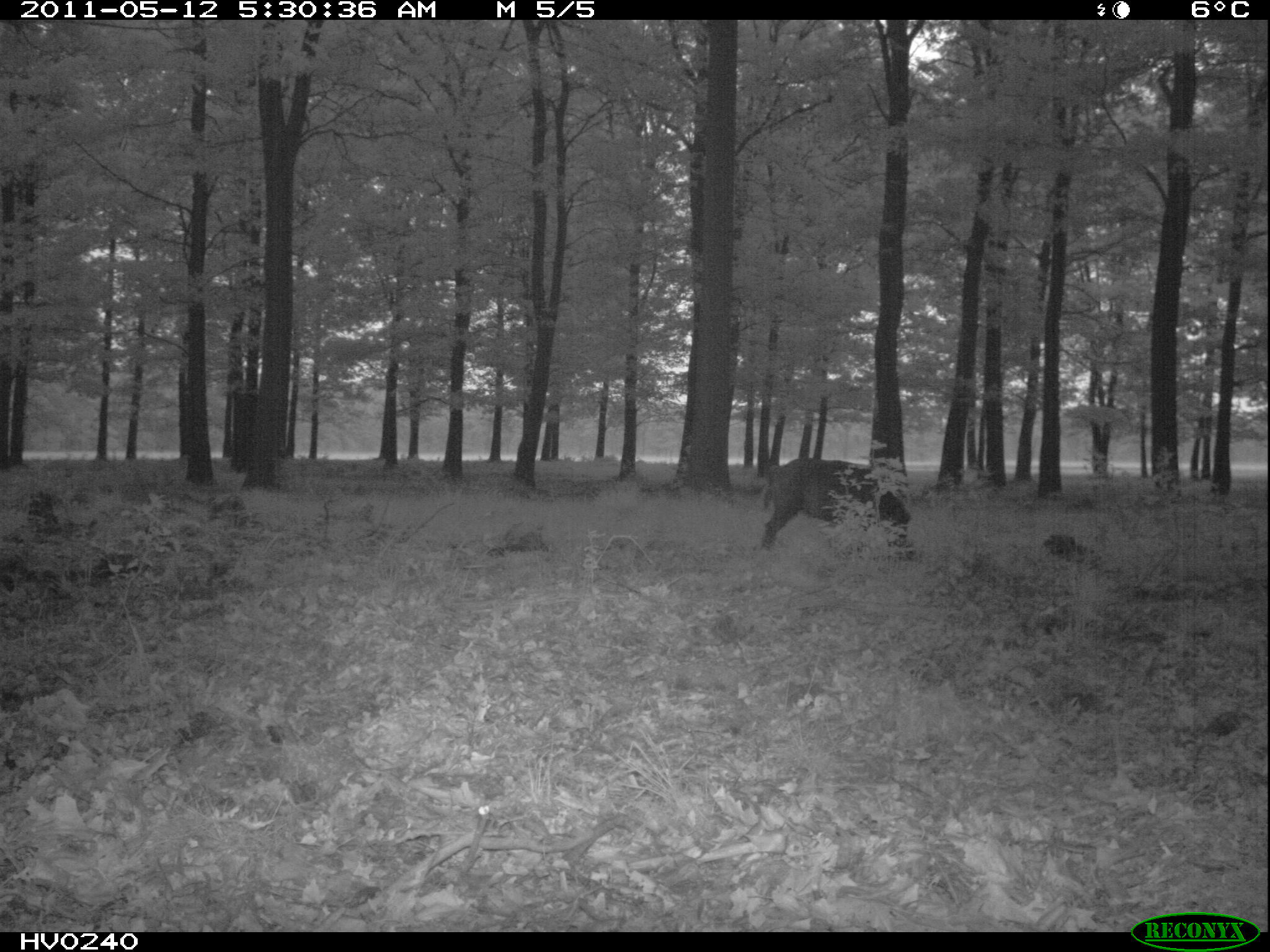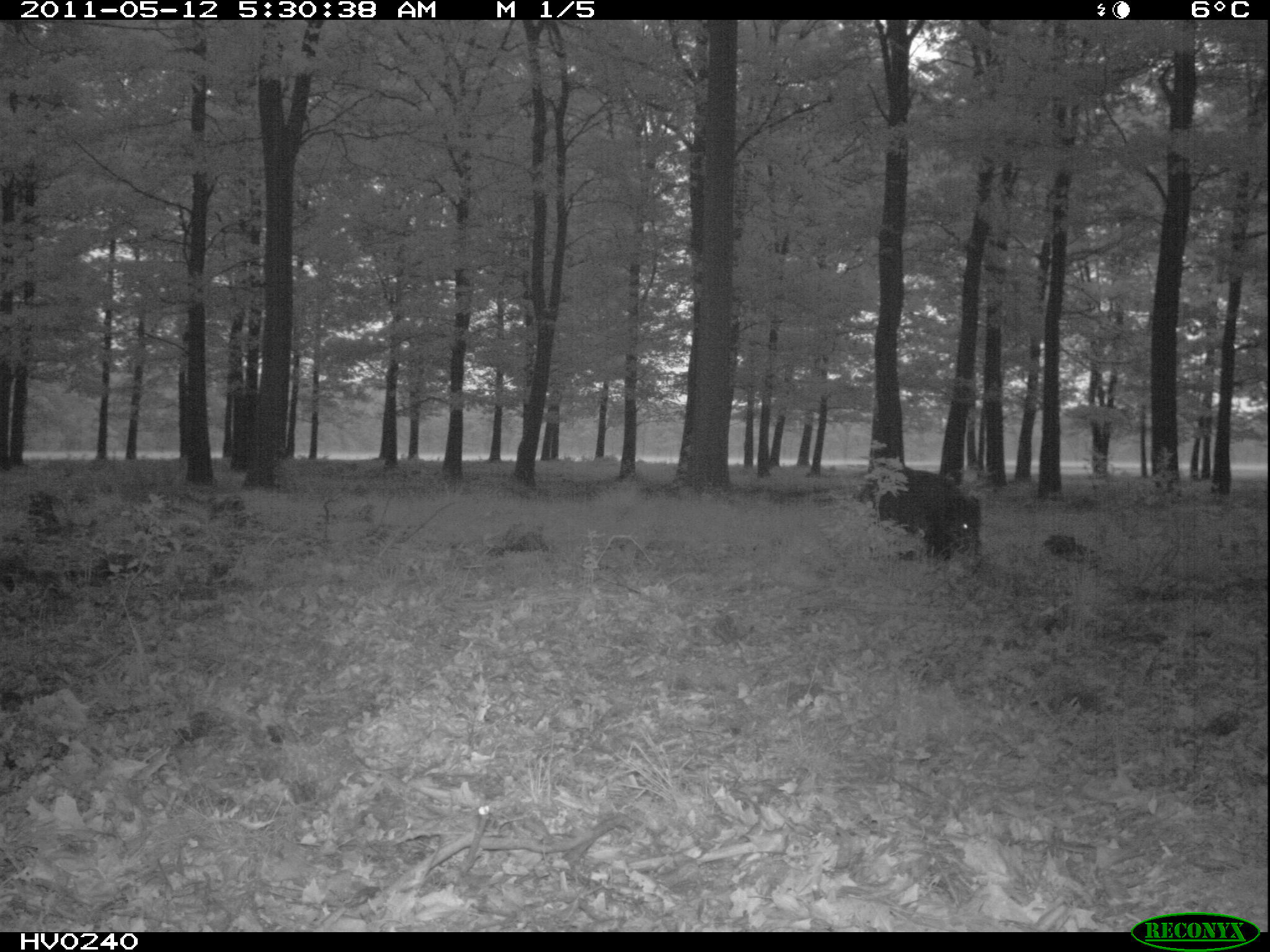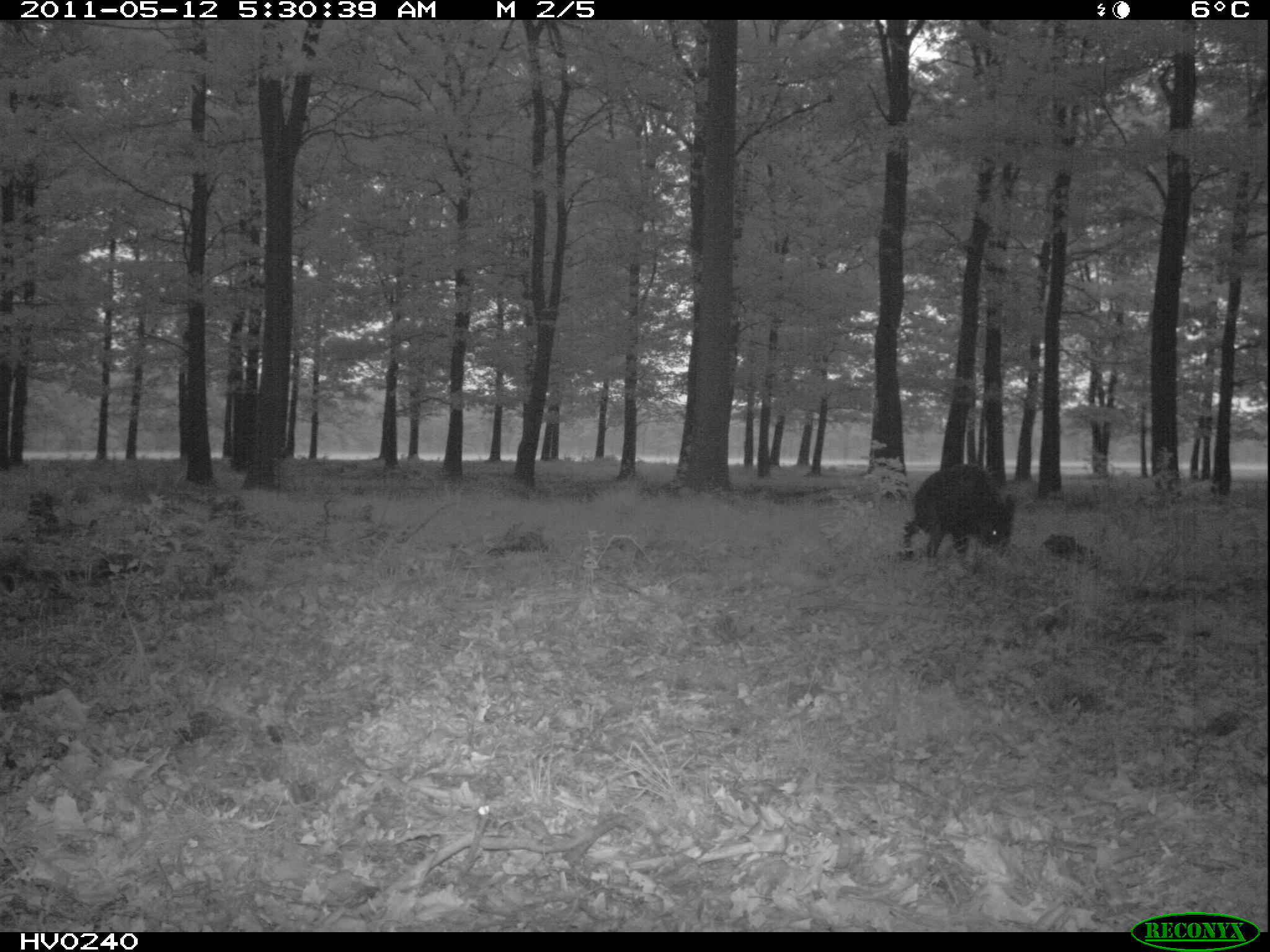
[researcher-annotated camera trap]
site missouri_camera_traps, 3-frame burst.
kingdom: Animalia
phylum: Chordata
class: Mammalia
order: Artiodactyla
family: Suidae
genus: Sus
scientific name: Sus scrofa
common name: wild boar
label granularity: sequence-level